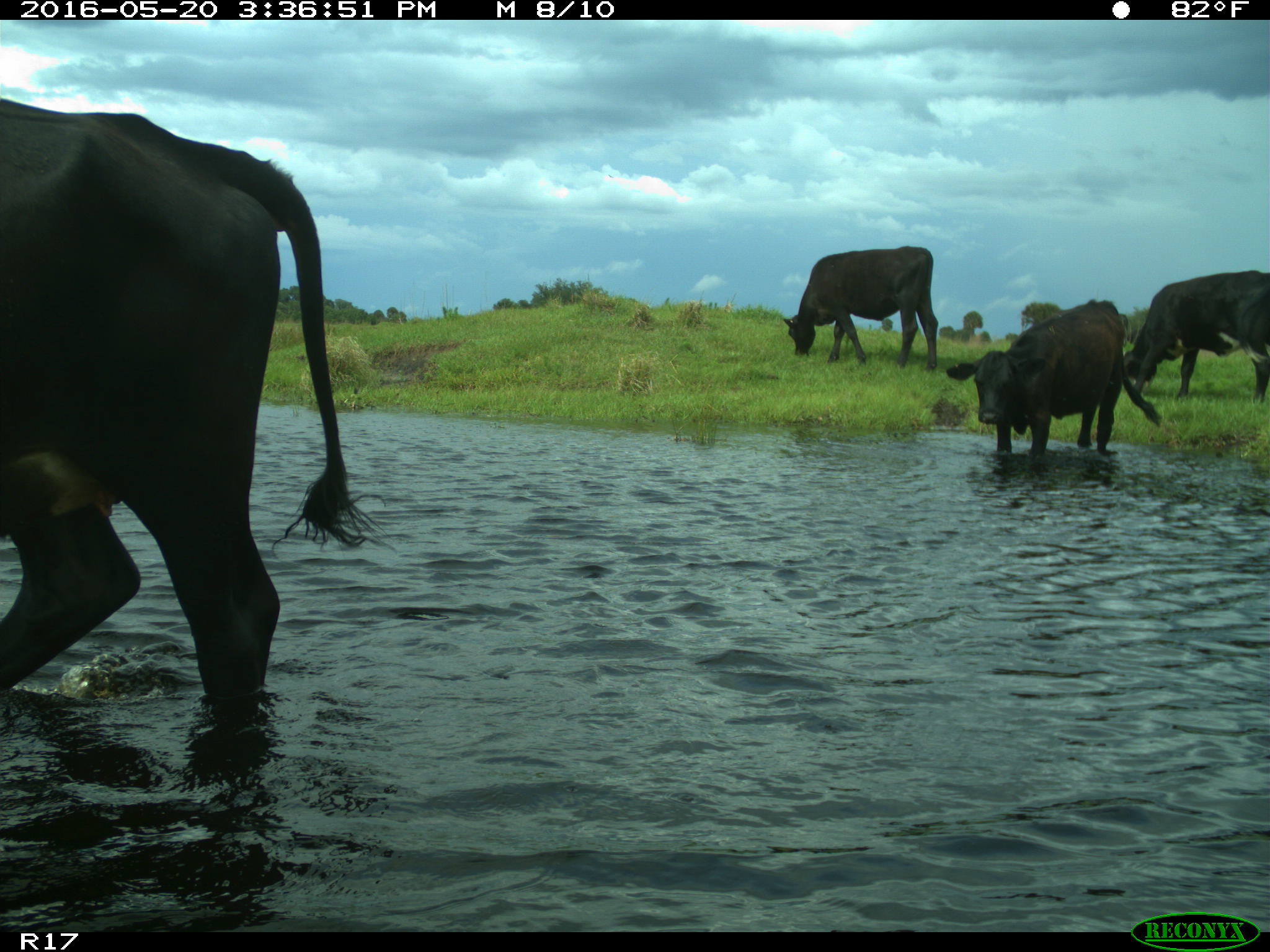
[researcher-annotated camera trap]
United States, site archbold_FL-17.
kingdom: Animalia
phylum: Chordata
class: Mammalia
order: Artiodactyla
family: Bovidae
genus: Bos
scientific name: Bos taurus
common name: domestic cow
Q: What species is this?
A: Bos taurus (domestic cow).